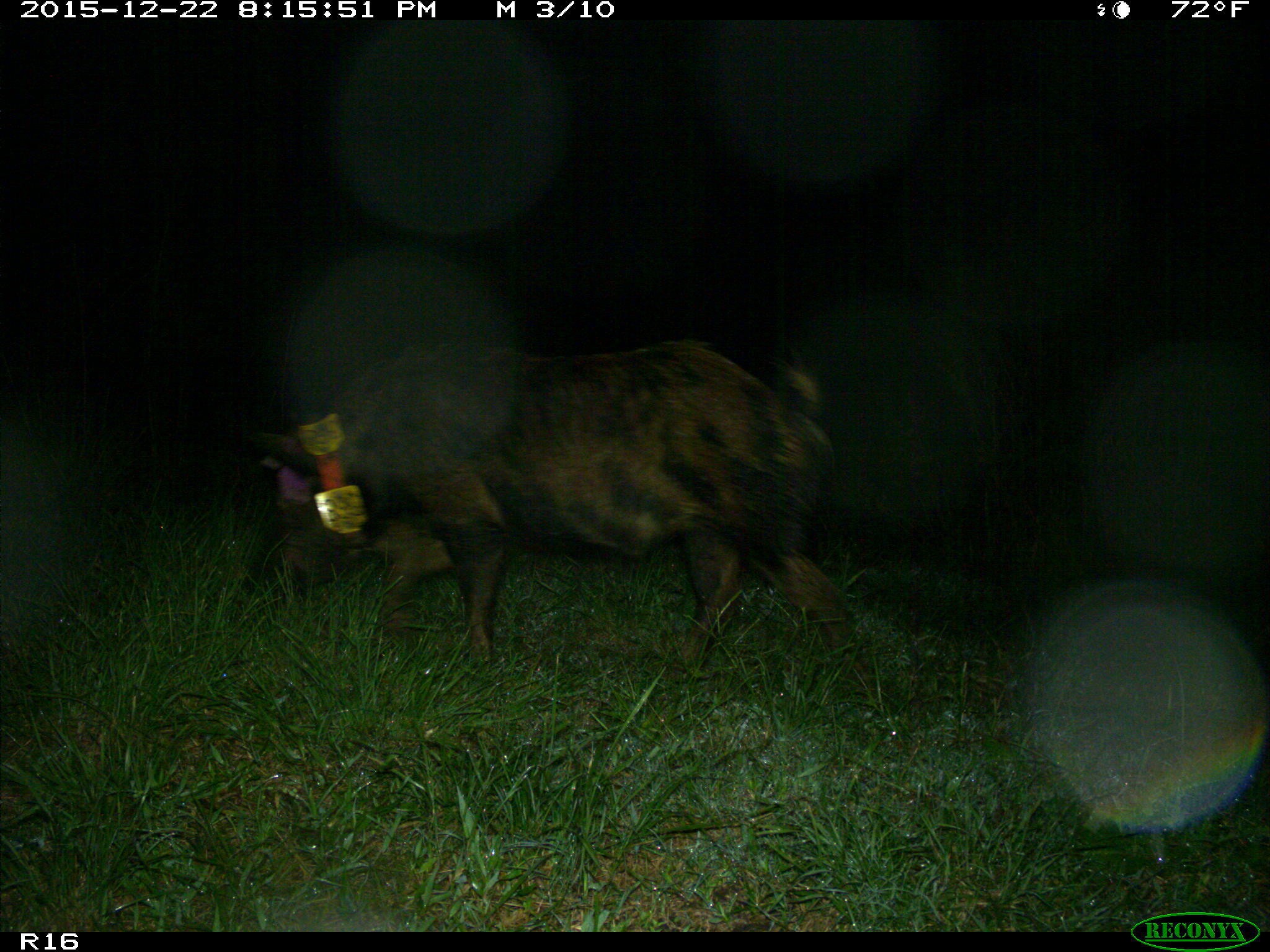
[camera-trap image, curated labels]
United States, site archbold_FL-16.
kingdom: Animalia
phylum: Chordata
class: Mammalia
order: Artiodactyla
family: Suidae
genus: Sus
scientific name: Sus scrofa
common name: wild boar